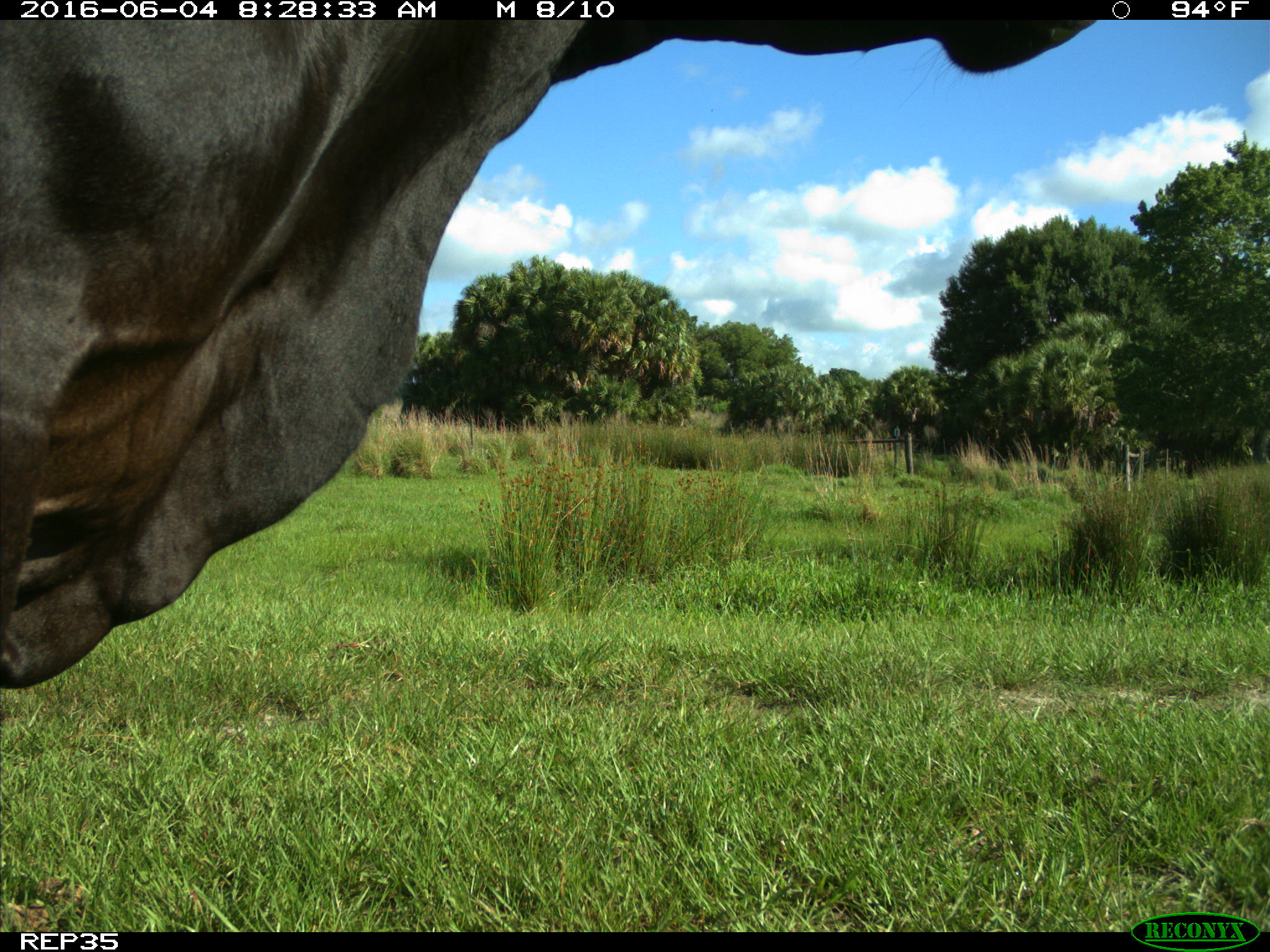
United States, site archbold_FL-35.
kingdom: Animalia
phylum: Chordata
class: Mammalia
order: Artiodactyla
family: Bovidae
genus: Bos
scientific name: Bos taurus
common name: domestic cow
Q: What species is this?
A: Bos taurus (domestic cow).